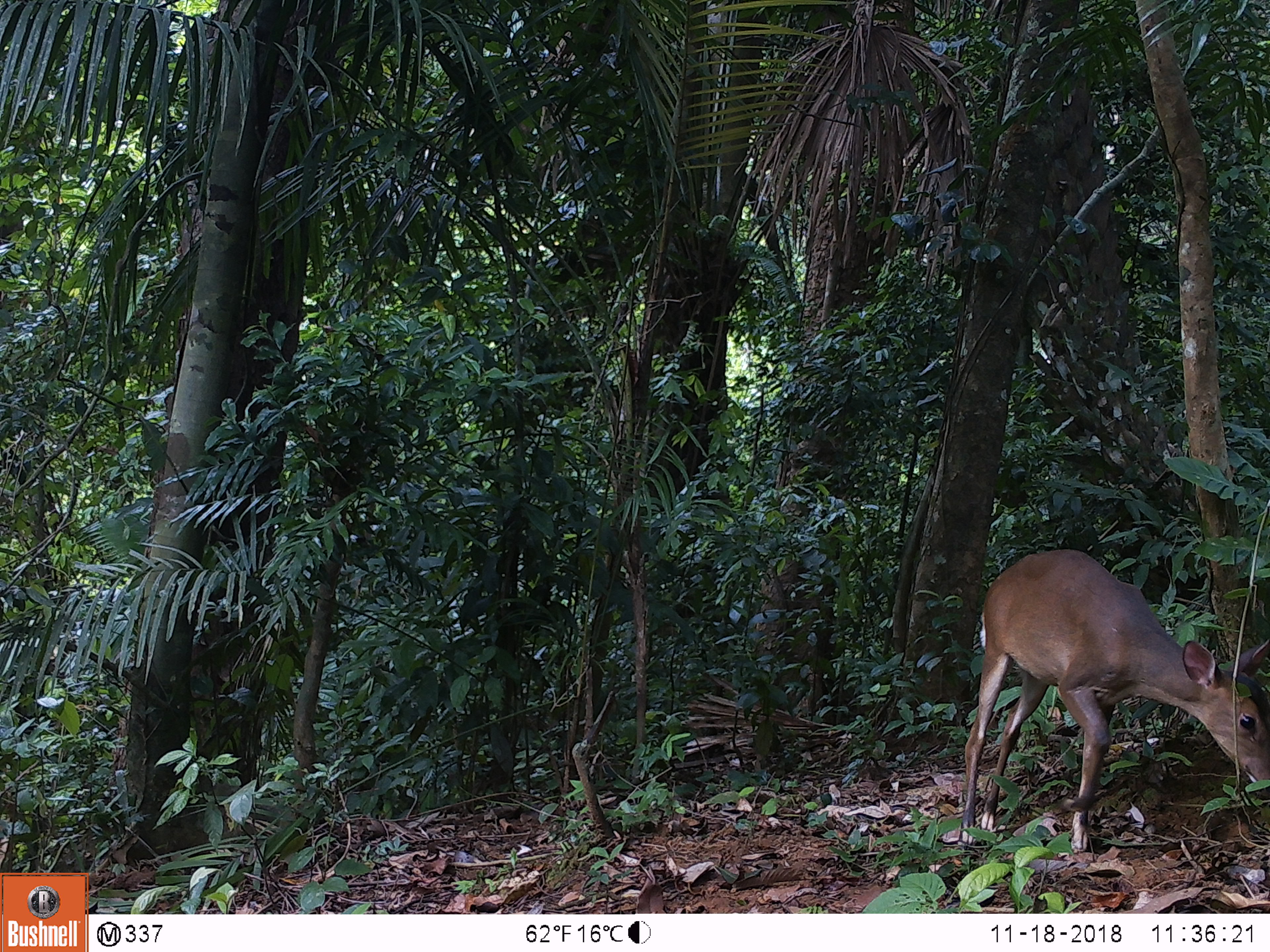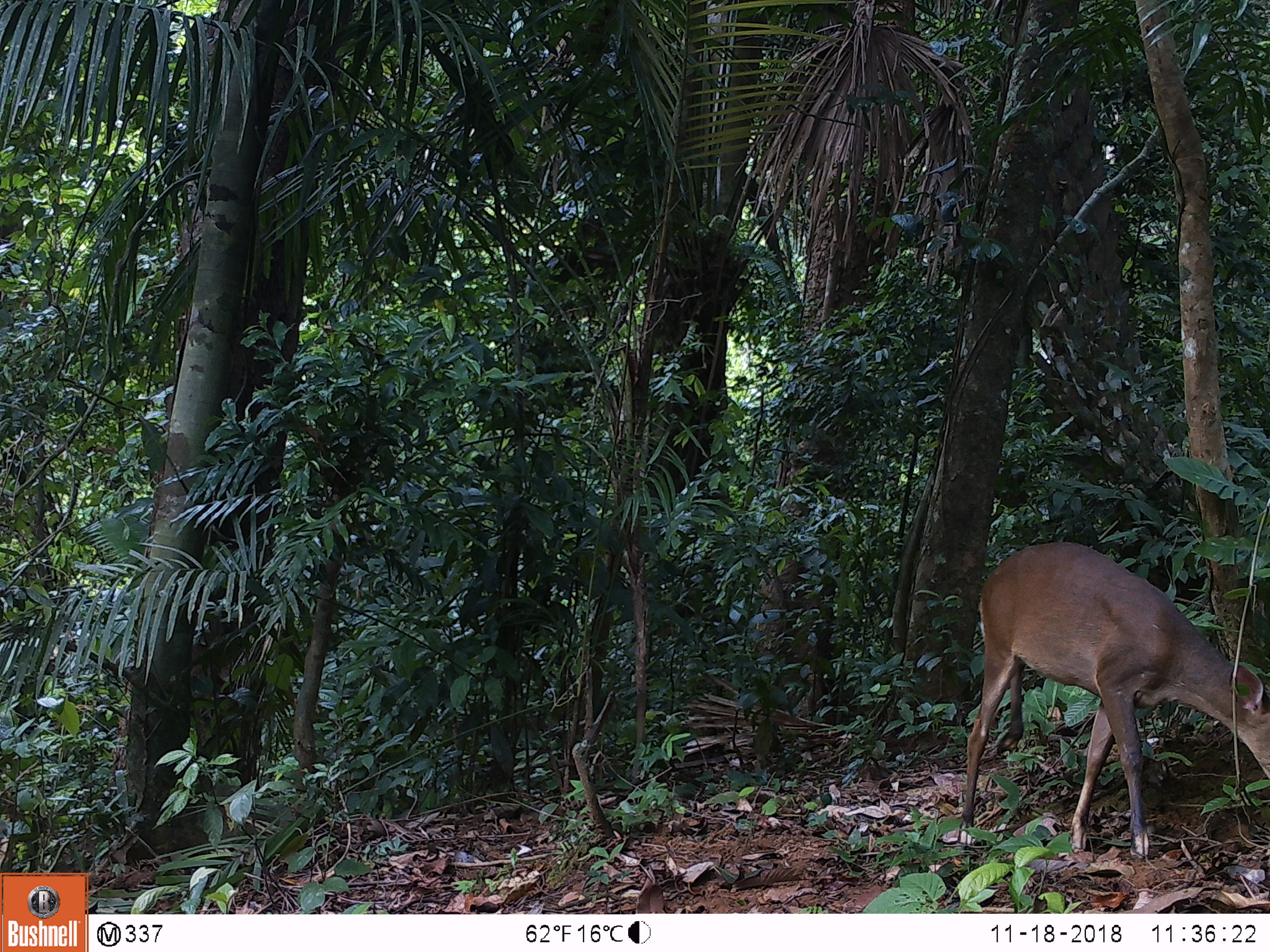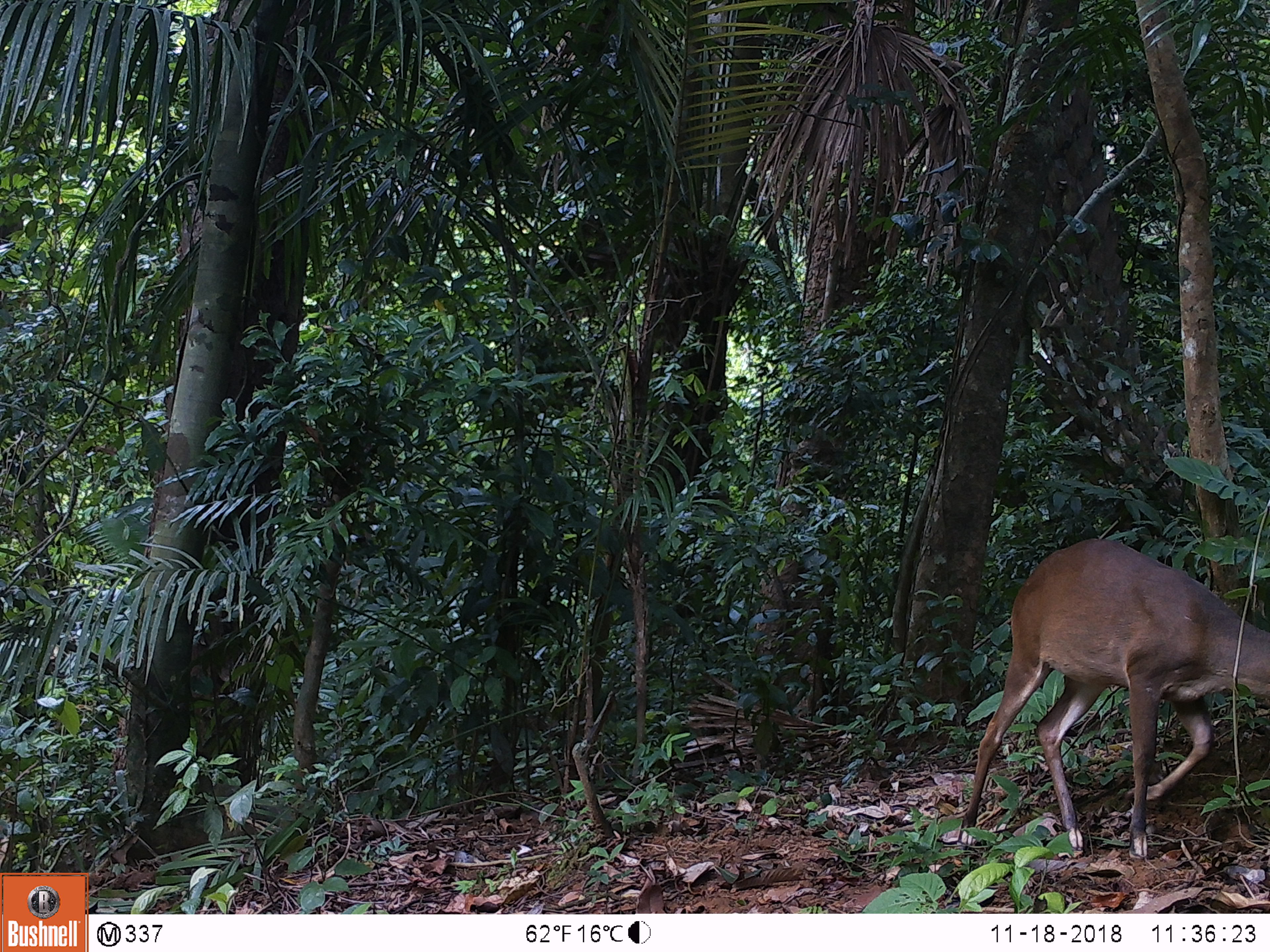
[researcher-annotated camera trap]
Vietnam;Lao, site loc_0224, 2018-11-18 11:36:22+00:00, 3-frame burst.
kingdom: Animalia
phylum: Chordata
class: Mammalia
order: Artiodactyla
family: Cervidae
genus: Muntiacus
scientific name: Muntiacus vuquangensis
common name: large-antlered muntjac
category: large antlered muntjac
Large antlered muntjac (large-antlered muntjac) (Muntiacus vuquangensis). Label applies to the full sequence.